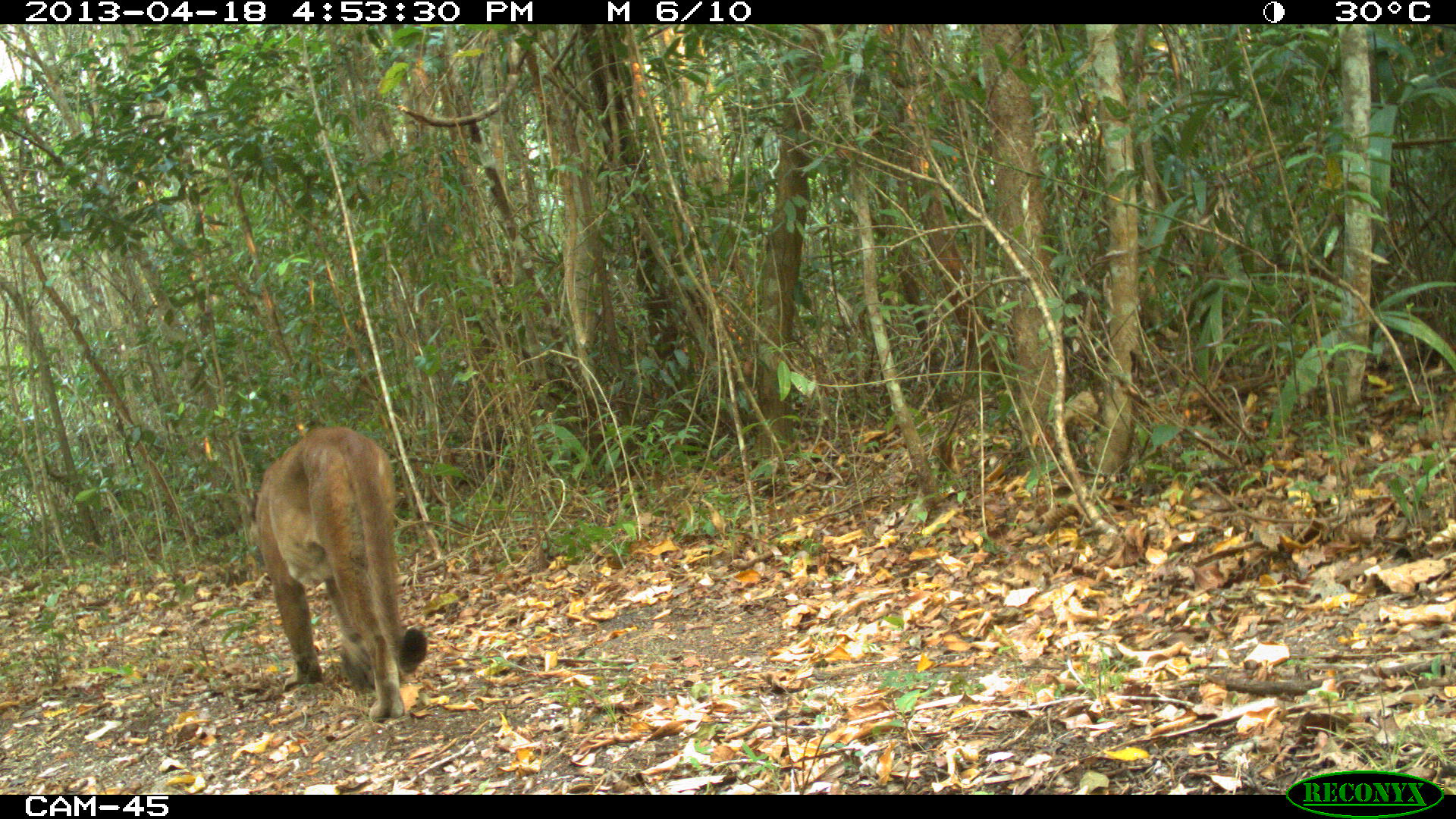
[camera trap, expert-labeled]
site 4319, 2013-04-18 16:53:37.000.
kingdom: Animalia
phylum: Chordata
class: Mammalia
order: Carnivora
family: Felidae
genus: Puma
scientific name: Puma concolor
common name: mountain lion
Puma concolor (mountain lion), count 1, sex male.